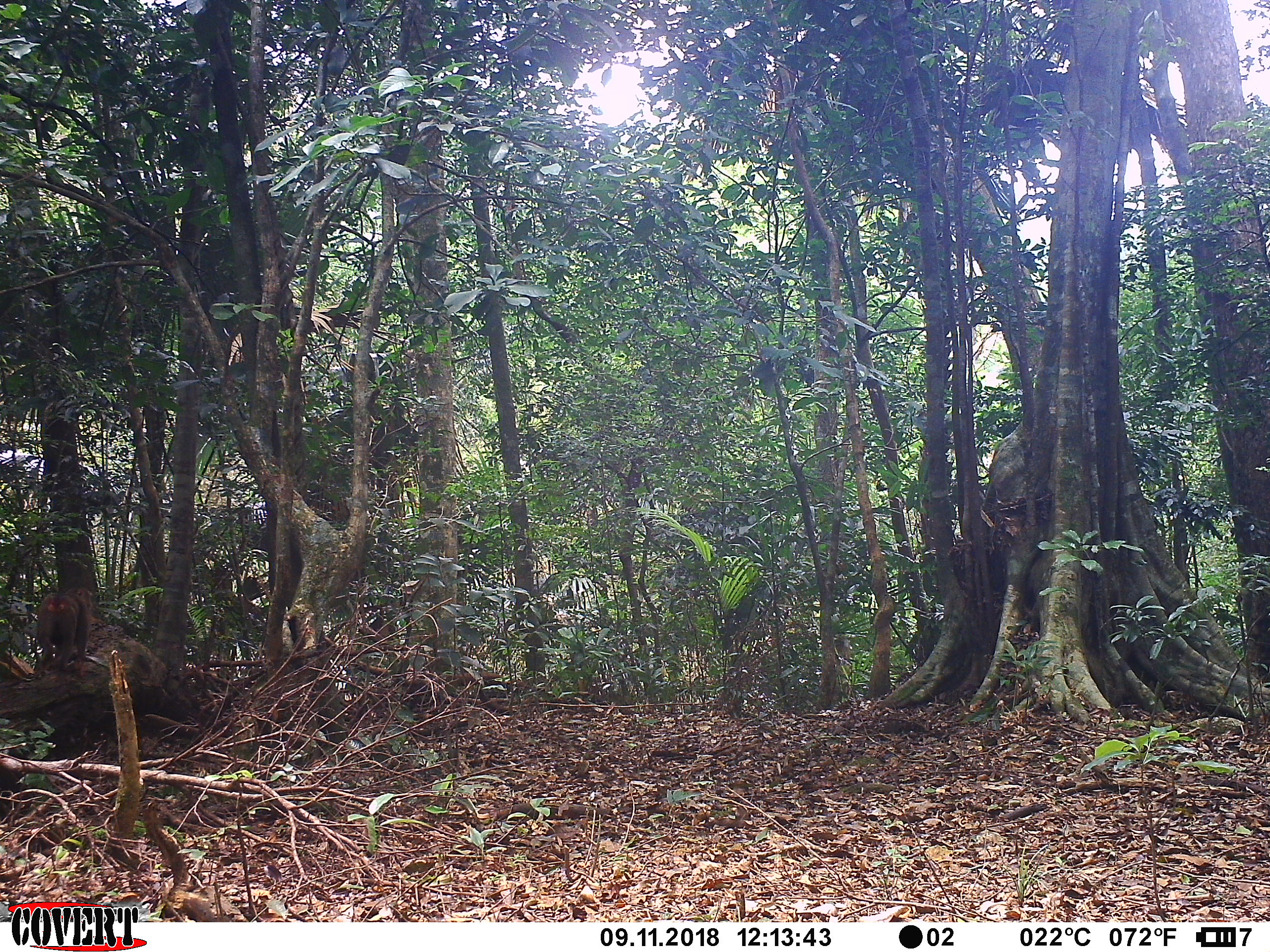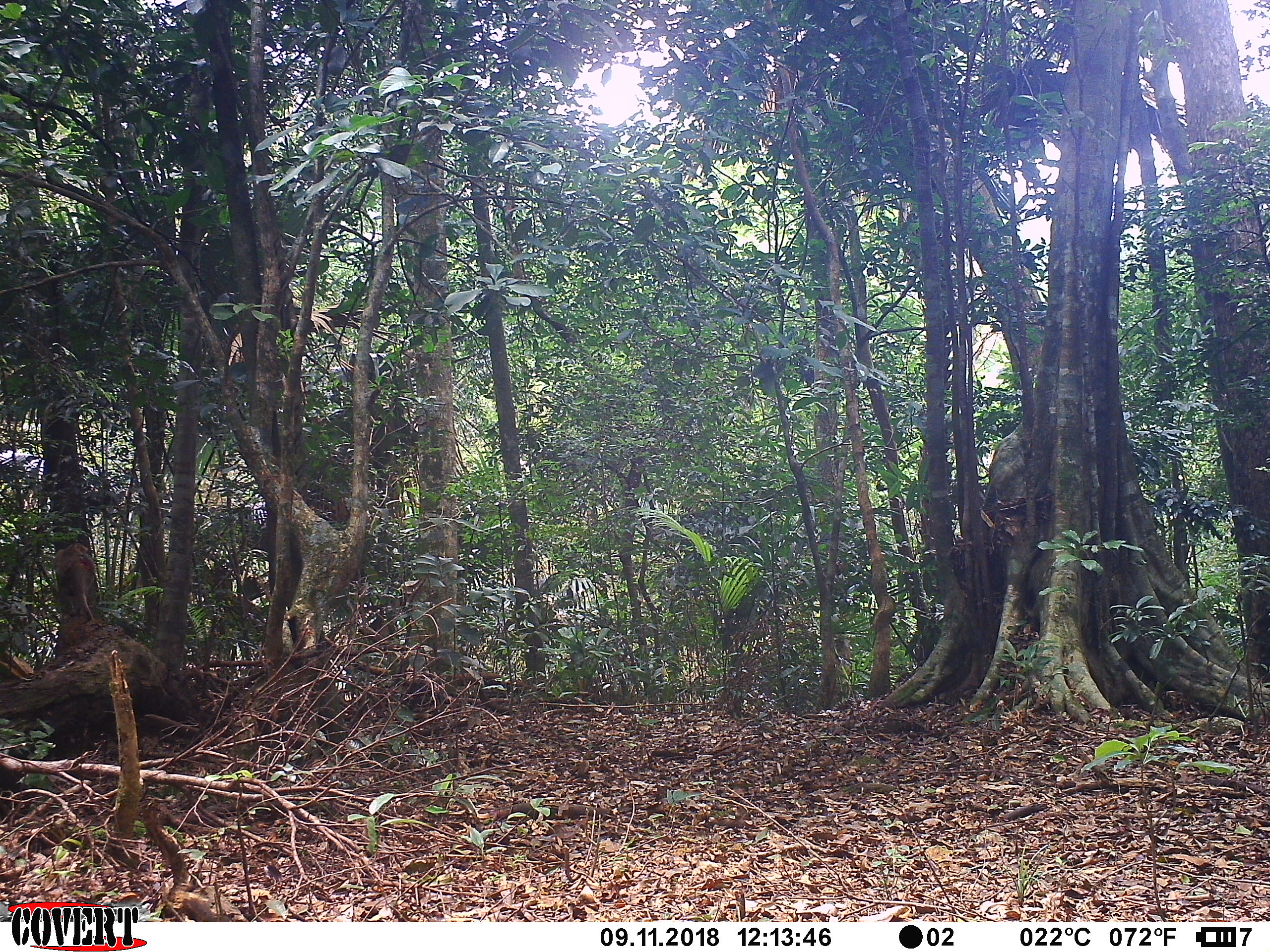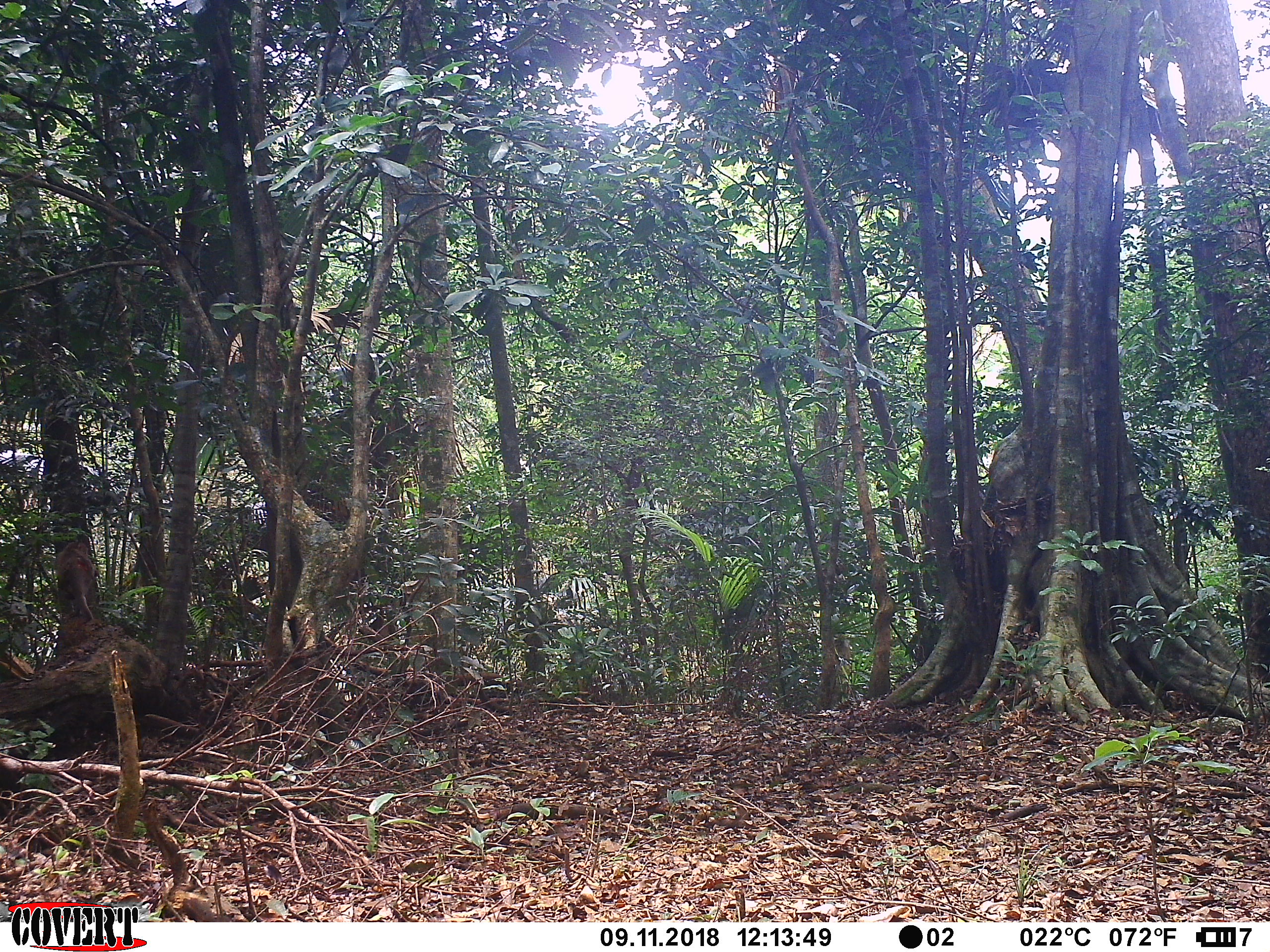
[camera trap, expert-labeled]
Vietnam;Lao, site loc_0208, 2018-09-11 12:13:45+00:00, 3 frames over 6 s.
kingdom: Animalia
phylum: Chordata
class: Mammalia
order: Primates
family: Cercopithecidae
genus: Macaca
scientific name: Macaca nemestrina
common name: pig-tailed macaque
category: pig tailed macaque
Pig tailed macaque (pig-tailed macaque) (Macaca nemestrina). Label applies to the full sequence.